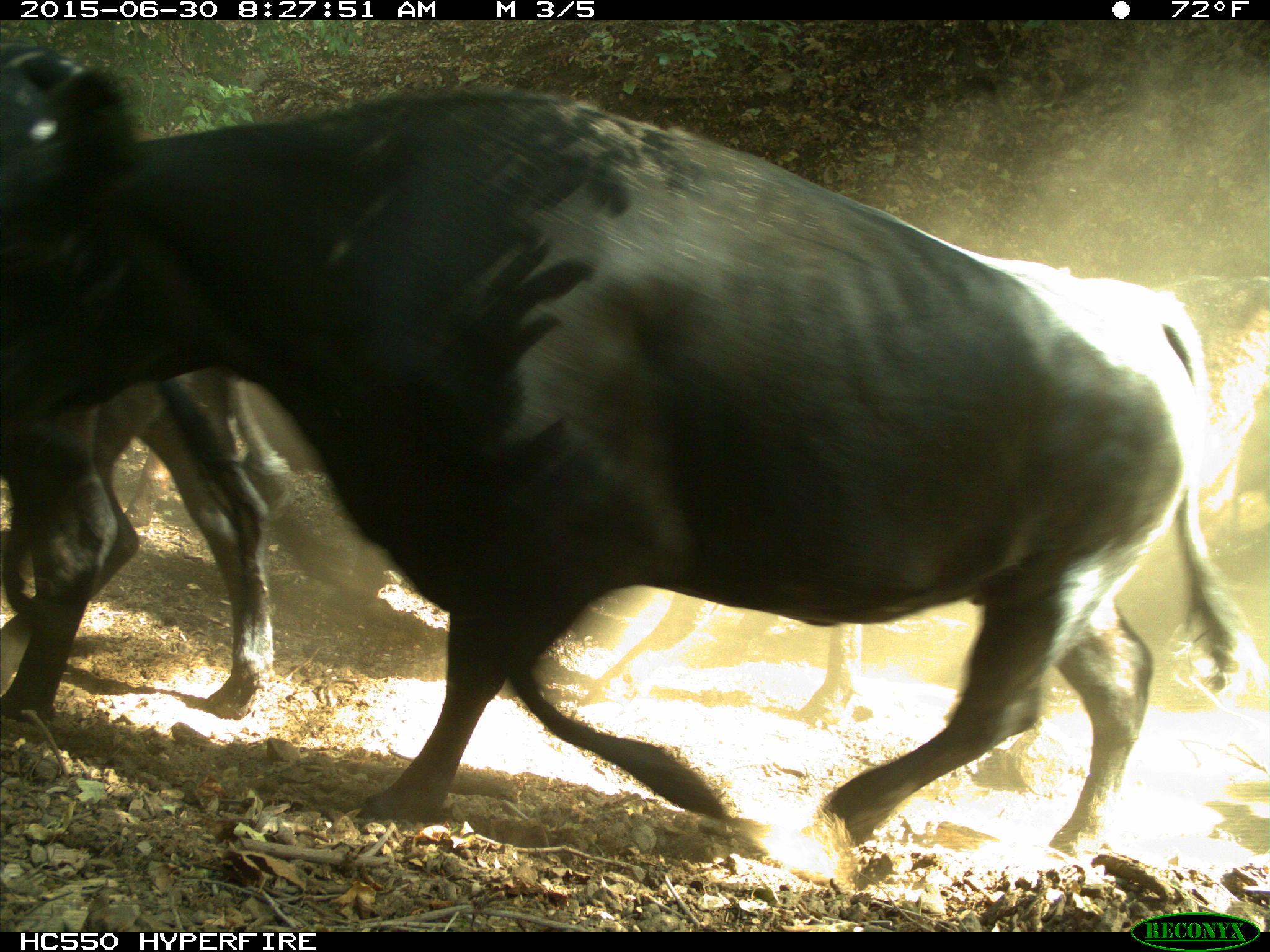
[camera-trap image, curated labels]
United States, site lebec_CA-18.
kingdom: Animalia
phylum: Chordata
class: Mammalia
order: Artiodactyla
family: Bovidae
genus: Bos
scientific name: Bos taurus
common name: domestic cow